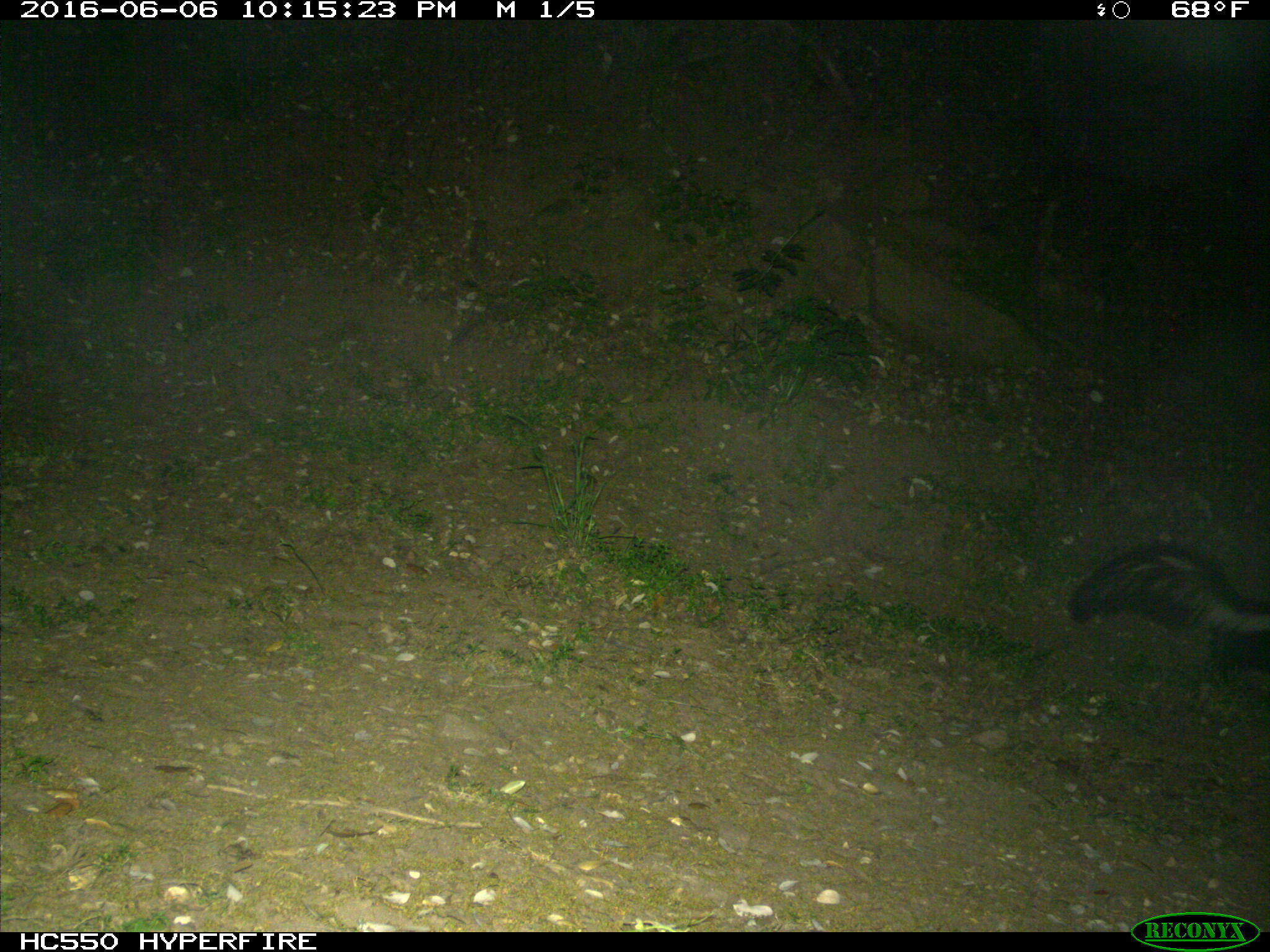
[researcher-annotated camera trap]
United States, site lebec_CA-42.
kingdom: Animalia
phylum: Chordata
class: Mammalia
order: Carnivora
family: Mephitidae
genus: Mephitis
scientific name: Mephitis mephitis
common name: striped skunk